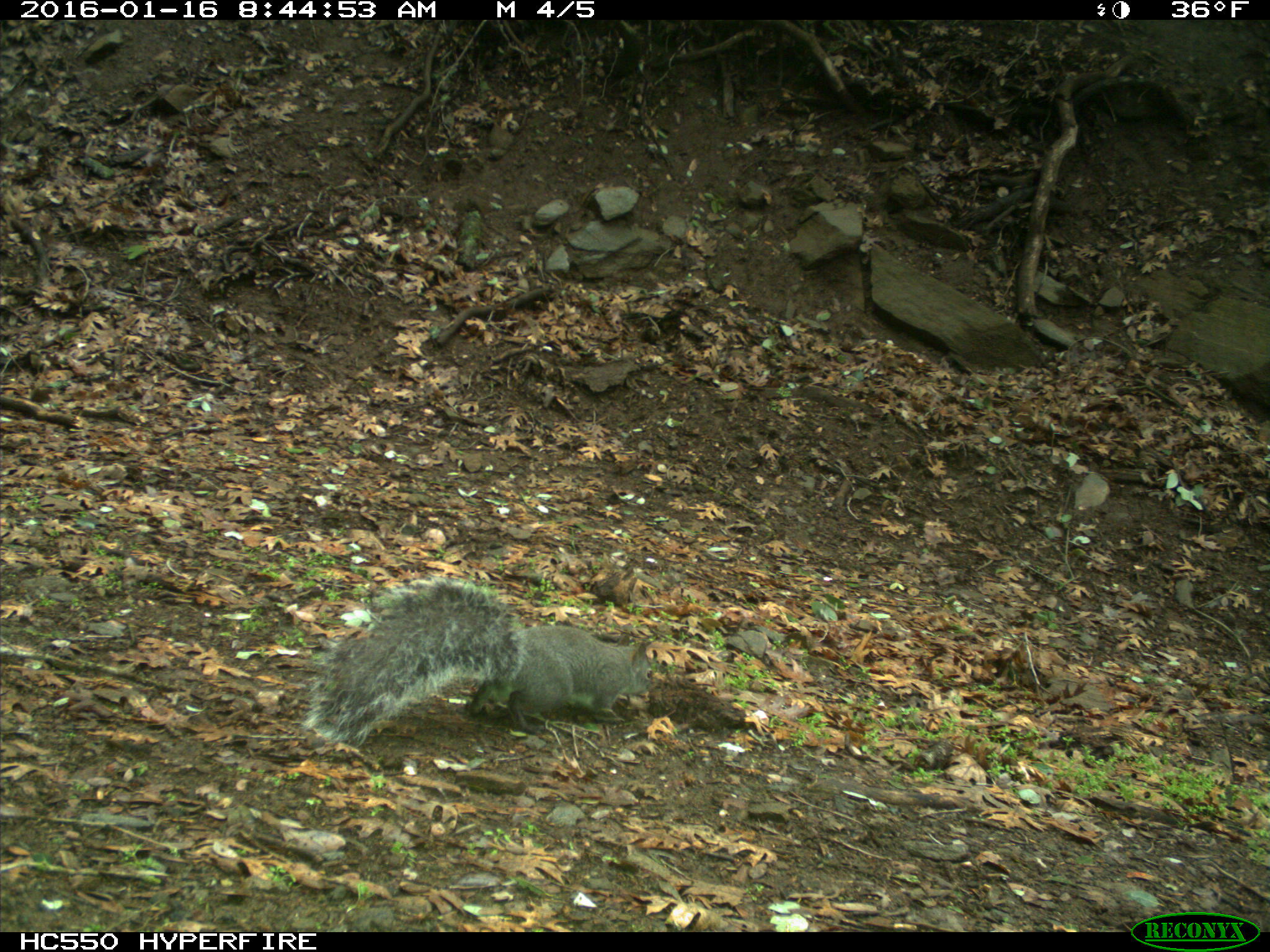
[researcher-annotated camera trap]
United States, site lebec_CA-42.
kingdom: Animalia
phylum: Chordata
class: Mammalia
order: Rodentia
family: Sciuridae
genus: Sciurus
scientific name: Sciurus carolinensis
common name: eastern gray squirrel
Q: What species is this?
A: Sciurus carolinensis (eastern gray squirrel).